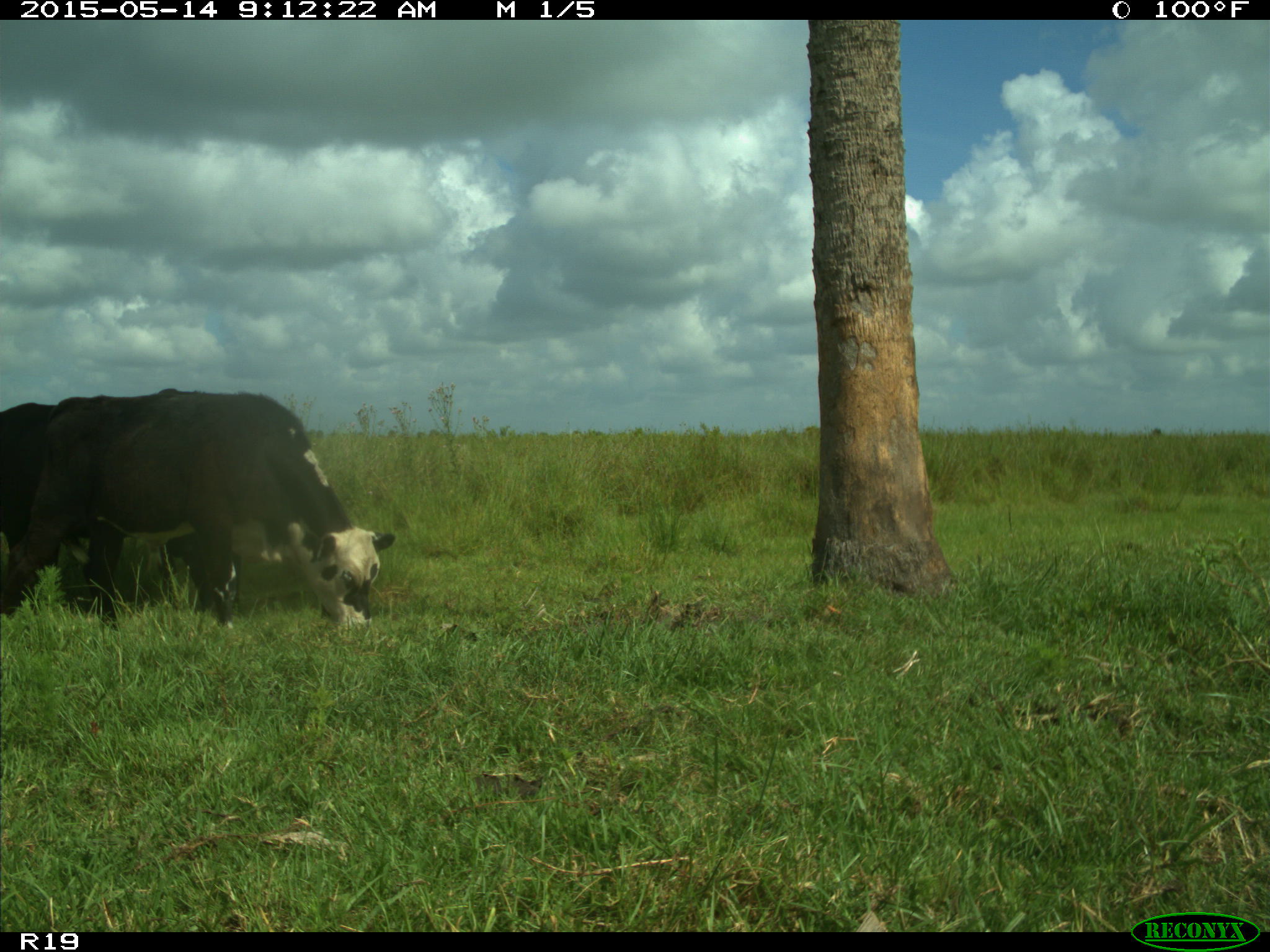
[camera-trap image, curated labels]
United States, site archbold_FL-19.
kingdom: Animalia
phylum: Chordata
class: Mammalia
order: Artiodactyla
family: Bovidae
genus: Bos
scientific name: Bos taurus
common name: domestic cow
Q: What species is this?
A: Bos taurus (domestic cow).